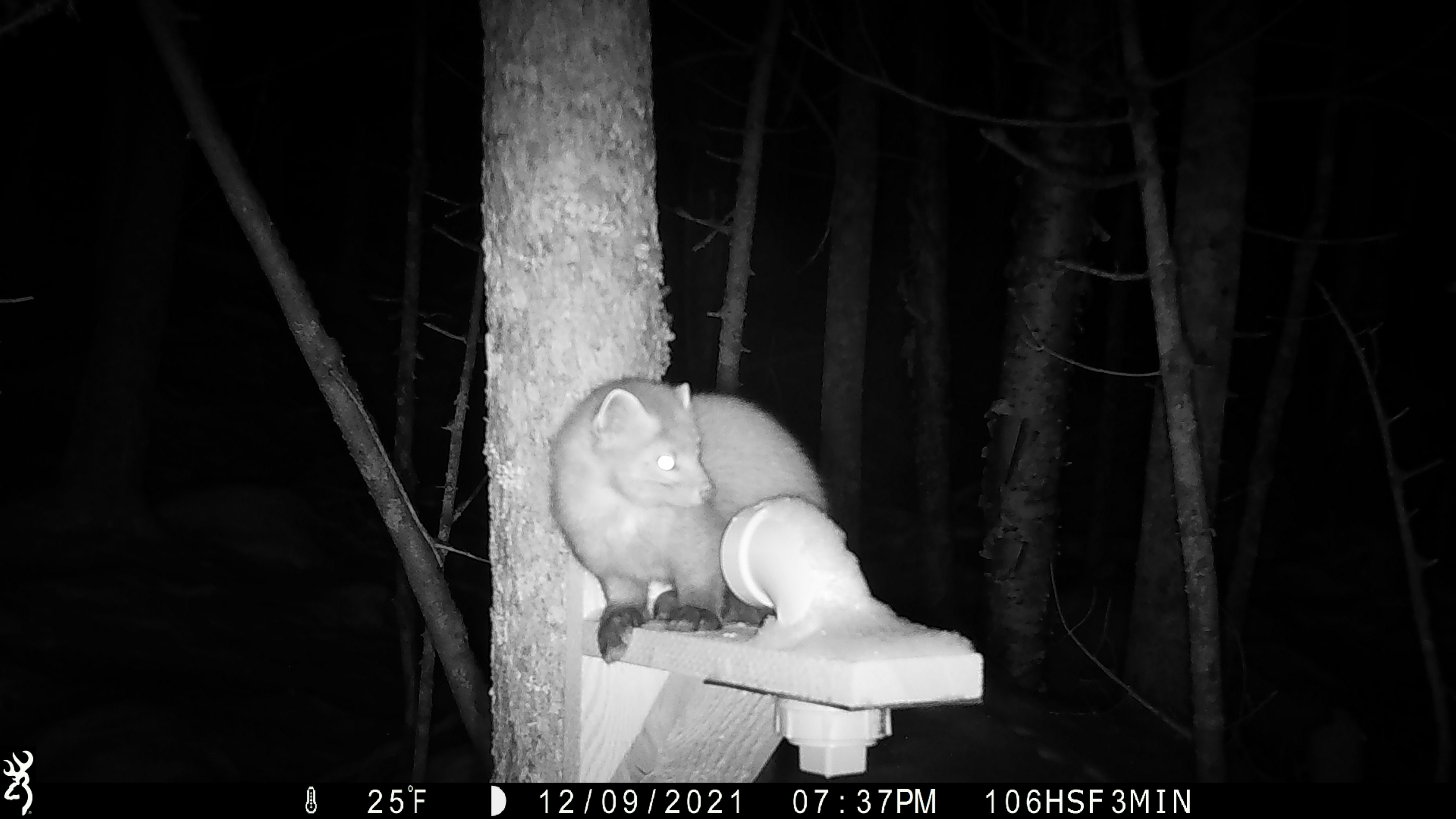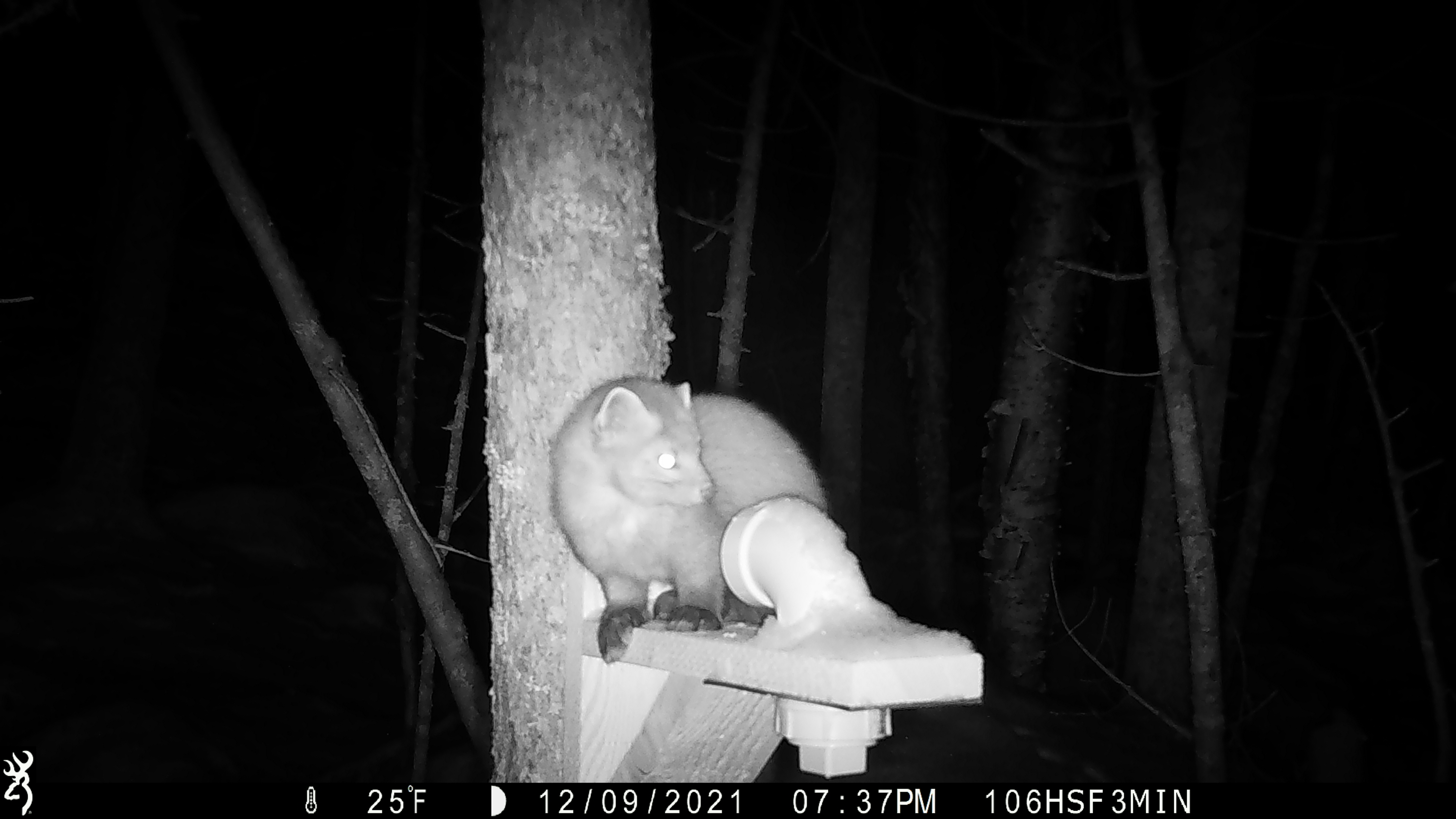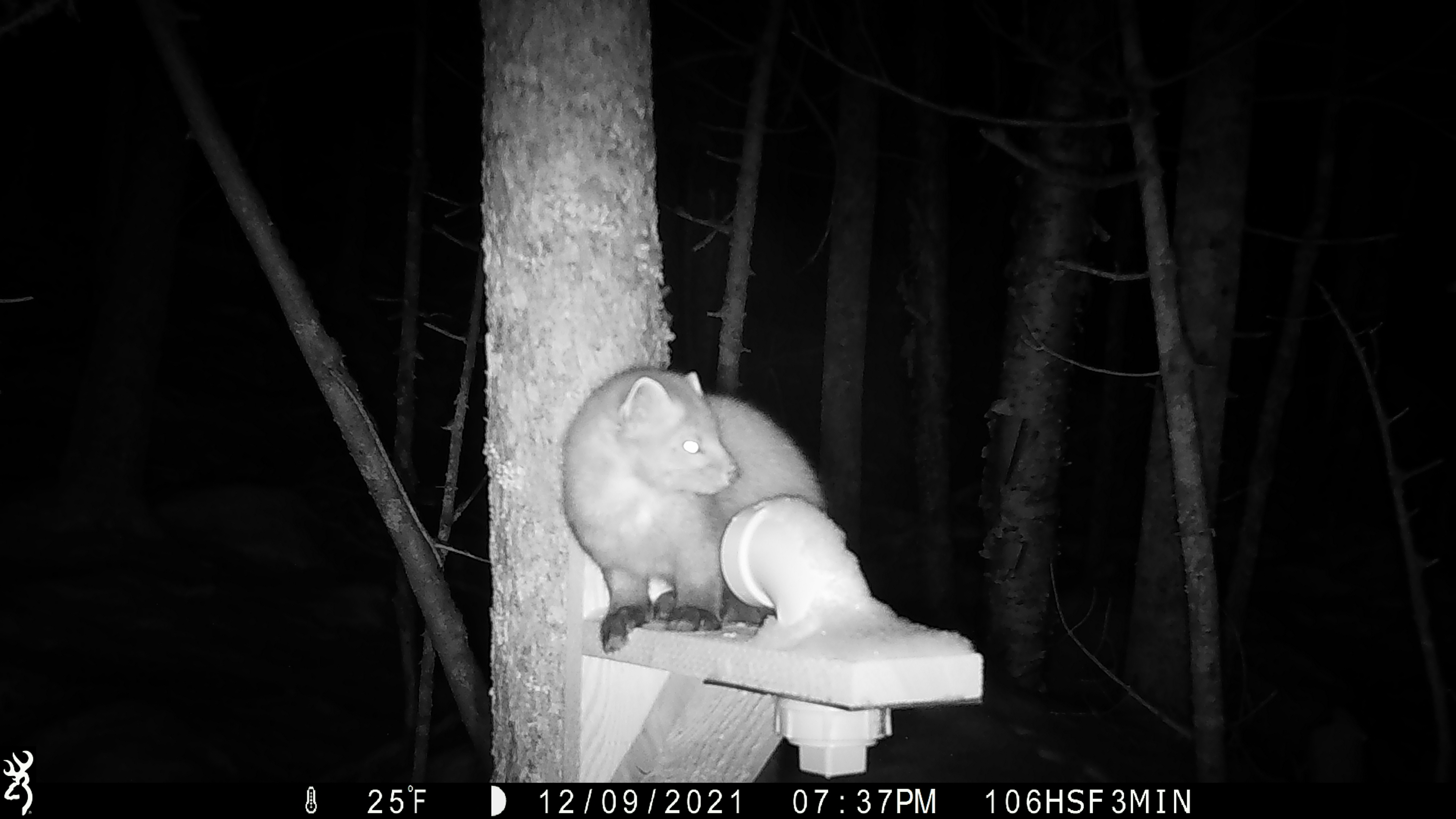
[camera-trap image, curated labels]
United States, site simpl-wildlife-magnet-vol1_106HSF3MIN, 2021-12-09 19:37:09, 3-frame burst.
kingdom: Animalia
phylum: Chordata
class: Mammalia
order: Carnivora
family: Mustelidae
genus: Martes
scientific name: Martes americana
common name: american marten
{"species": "american marten (Martes americana)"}